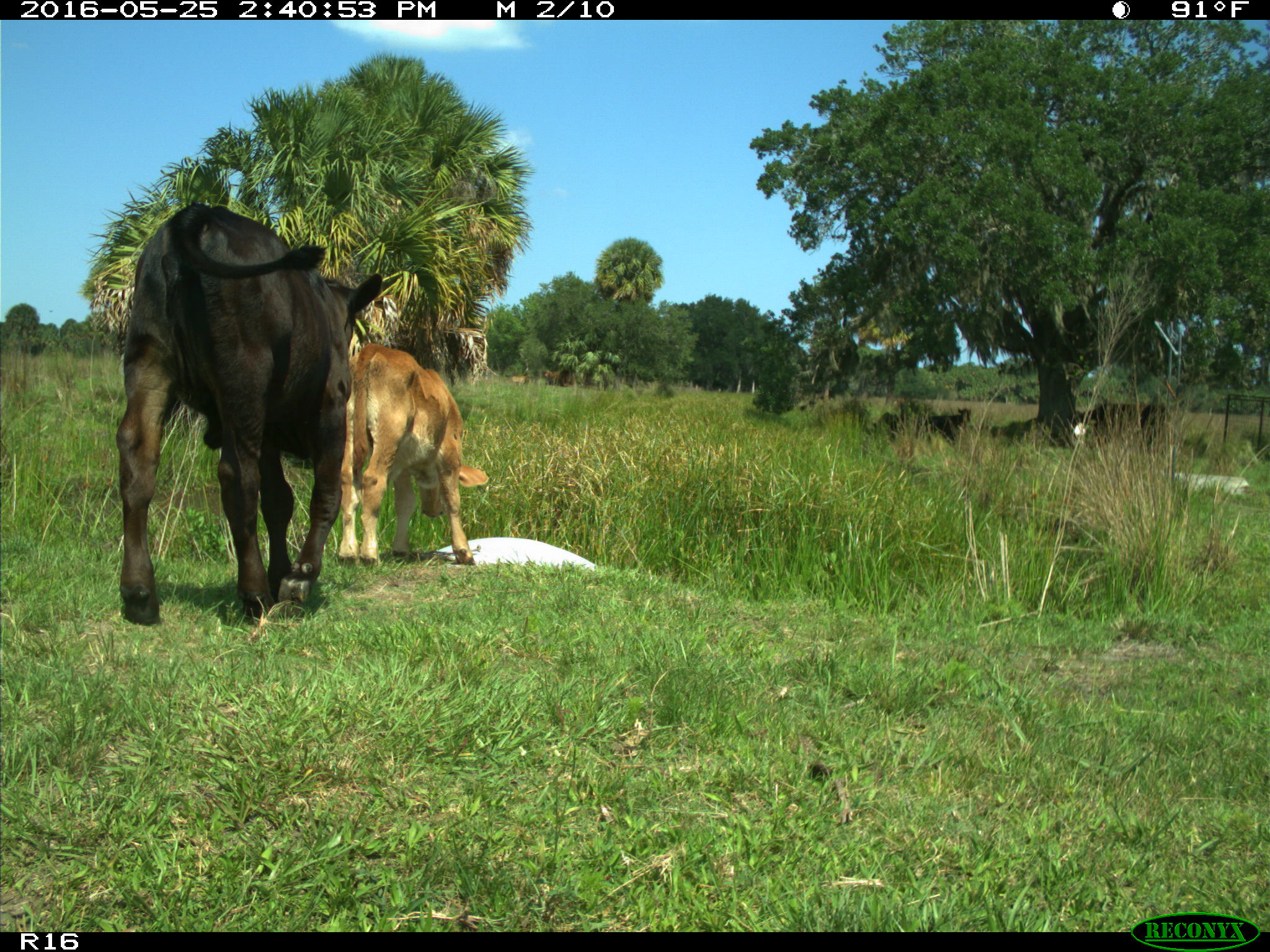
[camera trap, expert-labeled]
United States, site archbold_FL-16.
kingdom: Animalia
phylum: Chordata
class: Mammalia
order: Artiodactyla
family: Bovidae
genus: Bos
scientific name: Bos taurus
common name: domestic cow